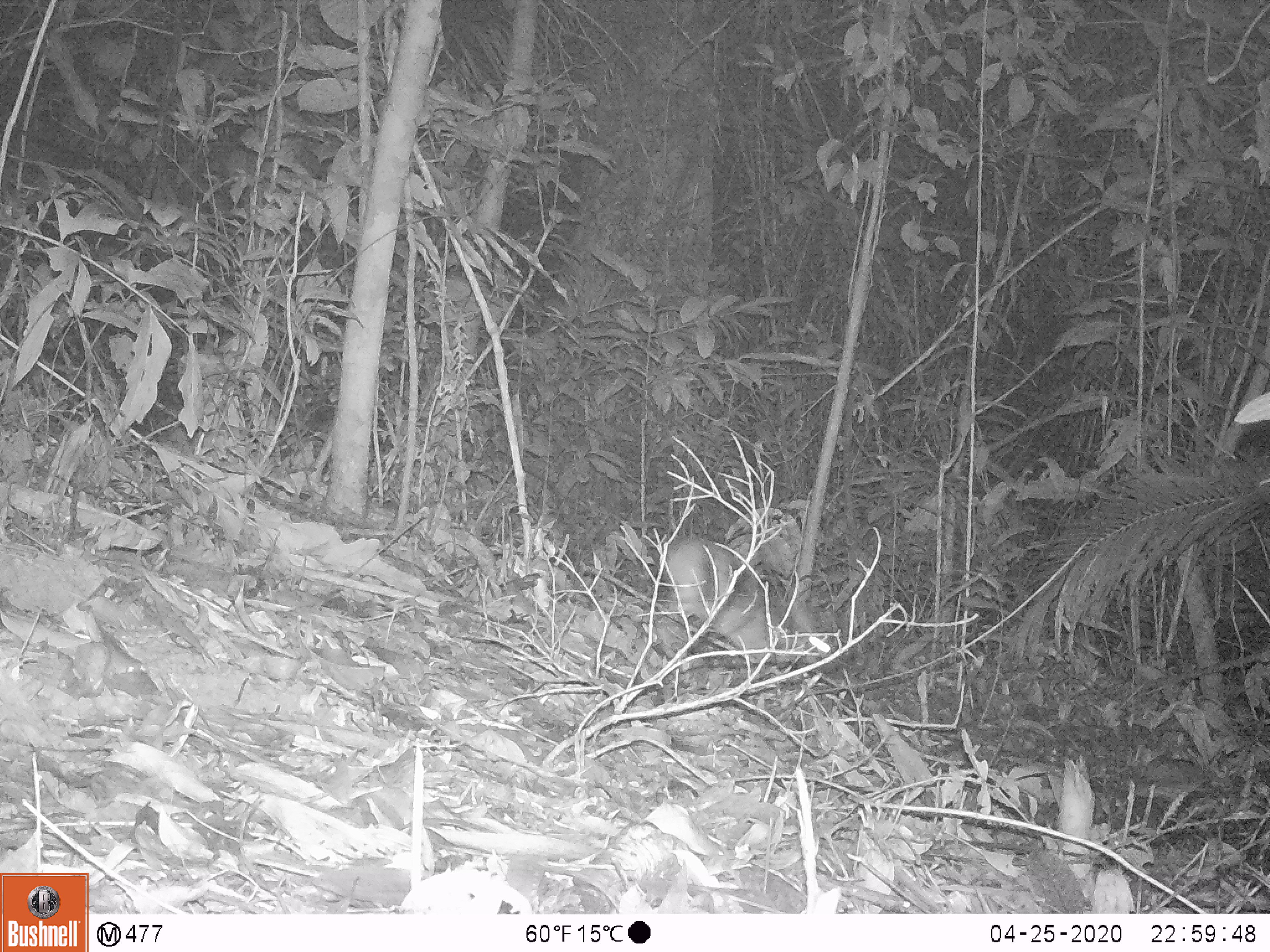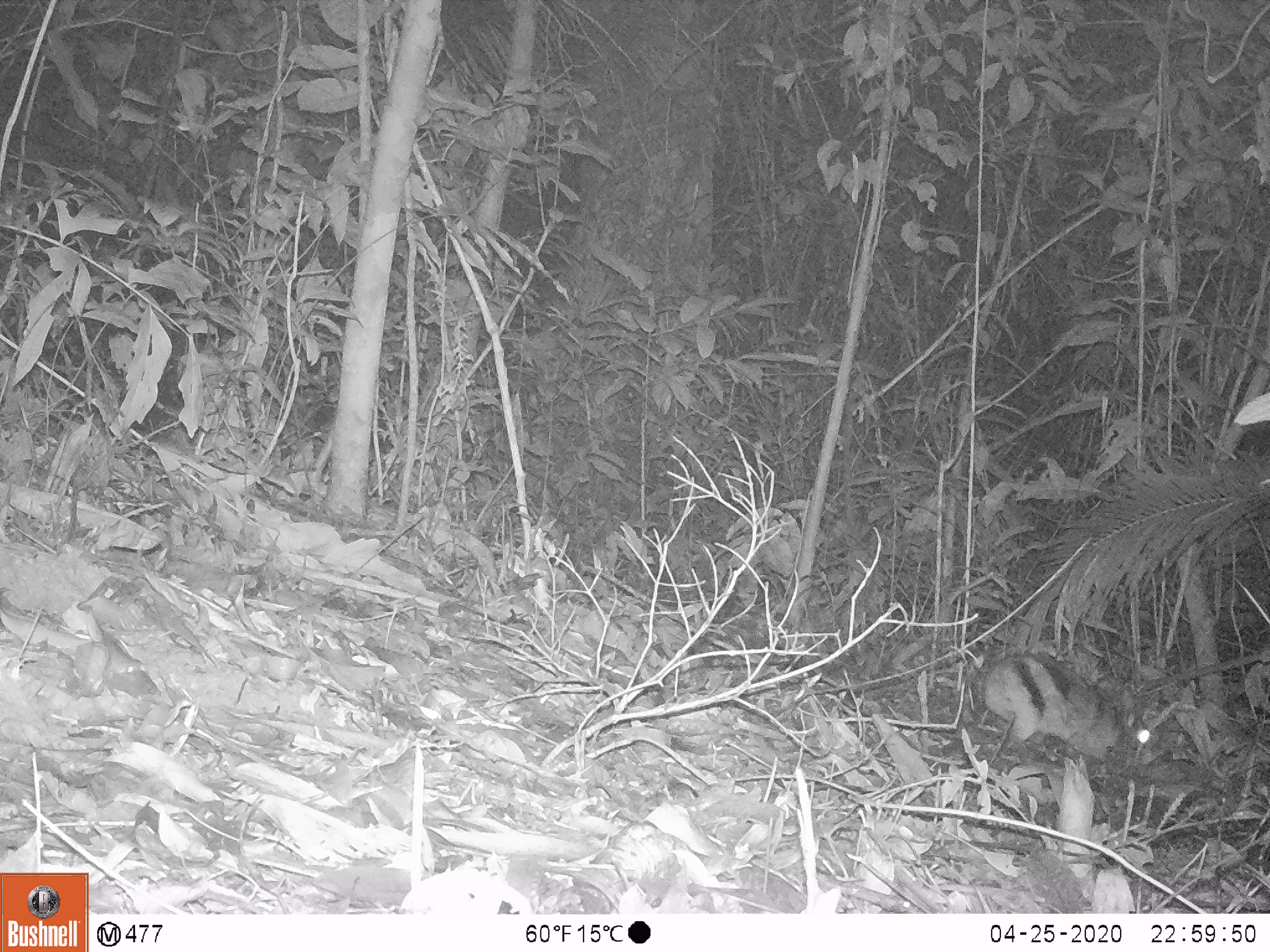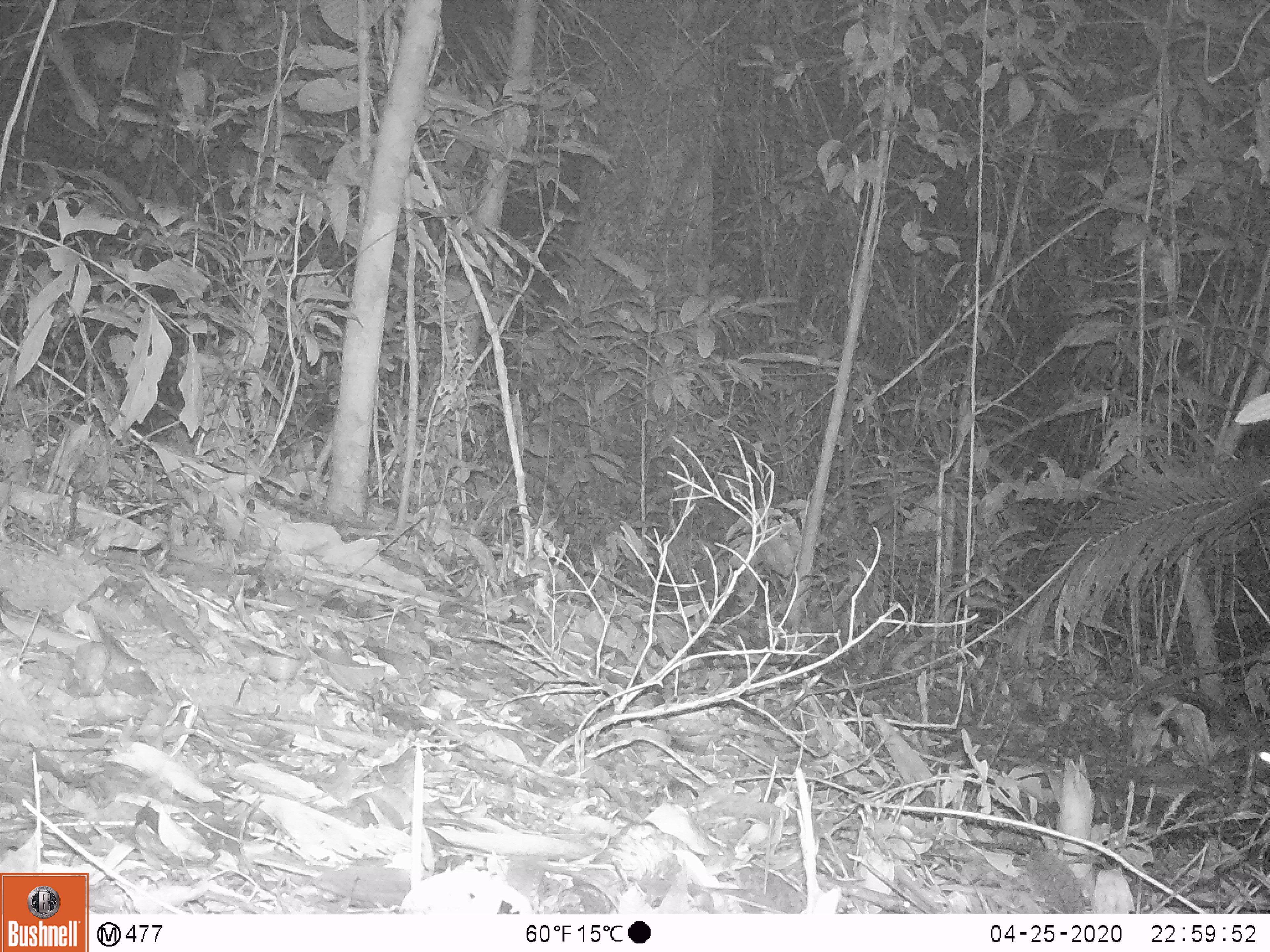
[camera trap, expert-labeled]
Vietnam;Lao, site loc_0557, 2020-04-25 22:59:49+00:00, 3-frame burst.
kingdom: Animalia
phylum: Chordata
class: Mammalia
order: Lagomorpha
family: Leporidae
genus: Nesolagus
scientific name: Nesolagus timminsi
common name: annamite striped rabbit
Annamite striped rabbit (Nesolagus timminsi). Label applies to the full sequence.